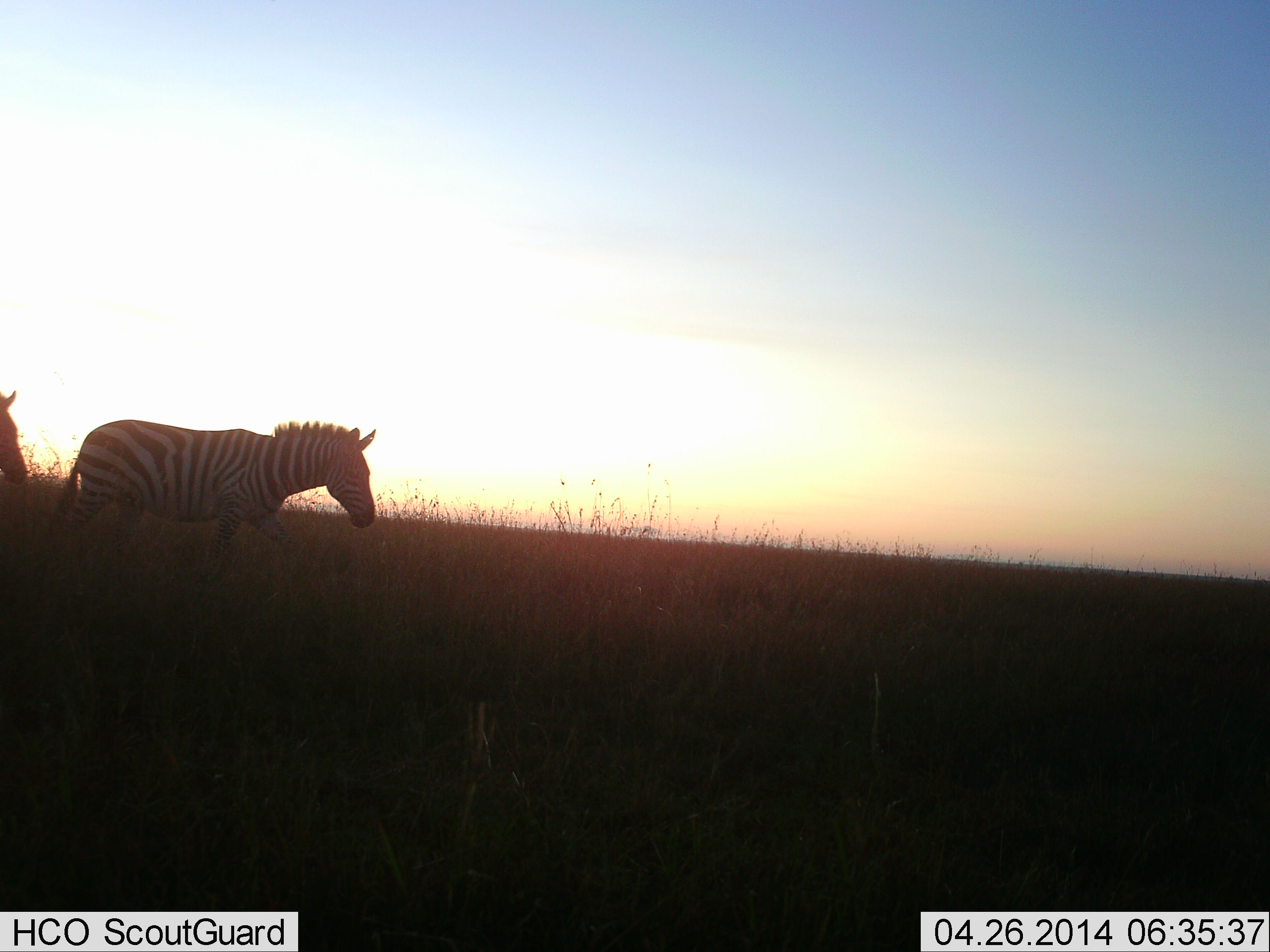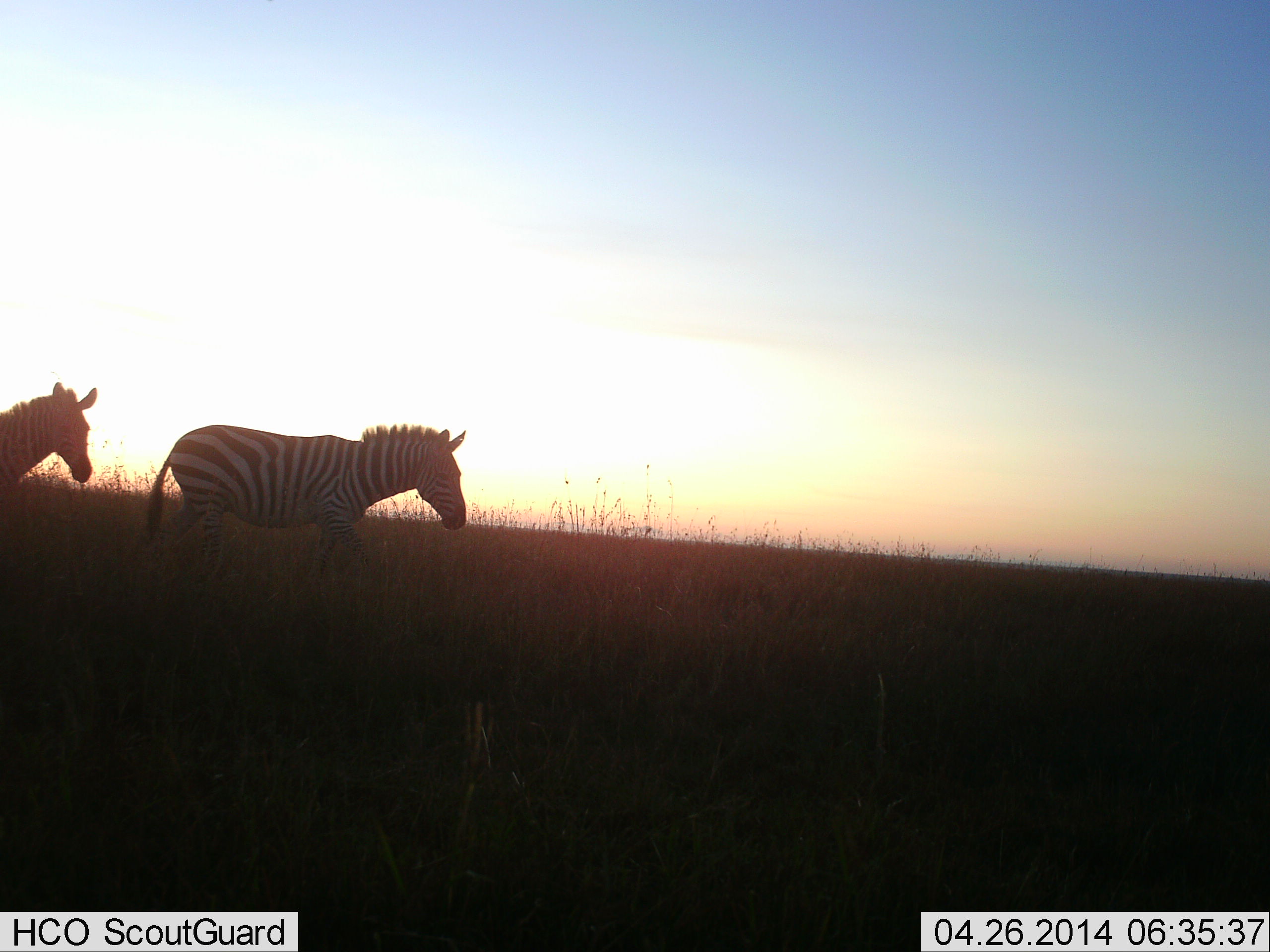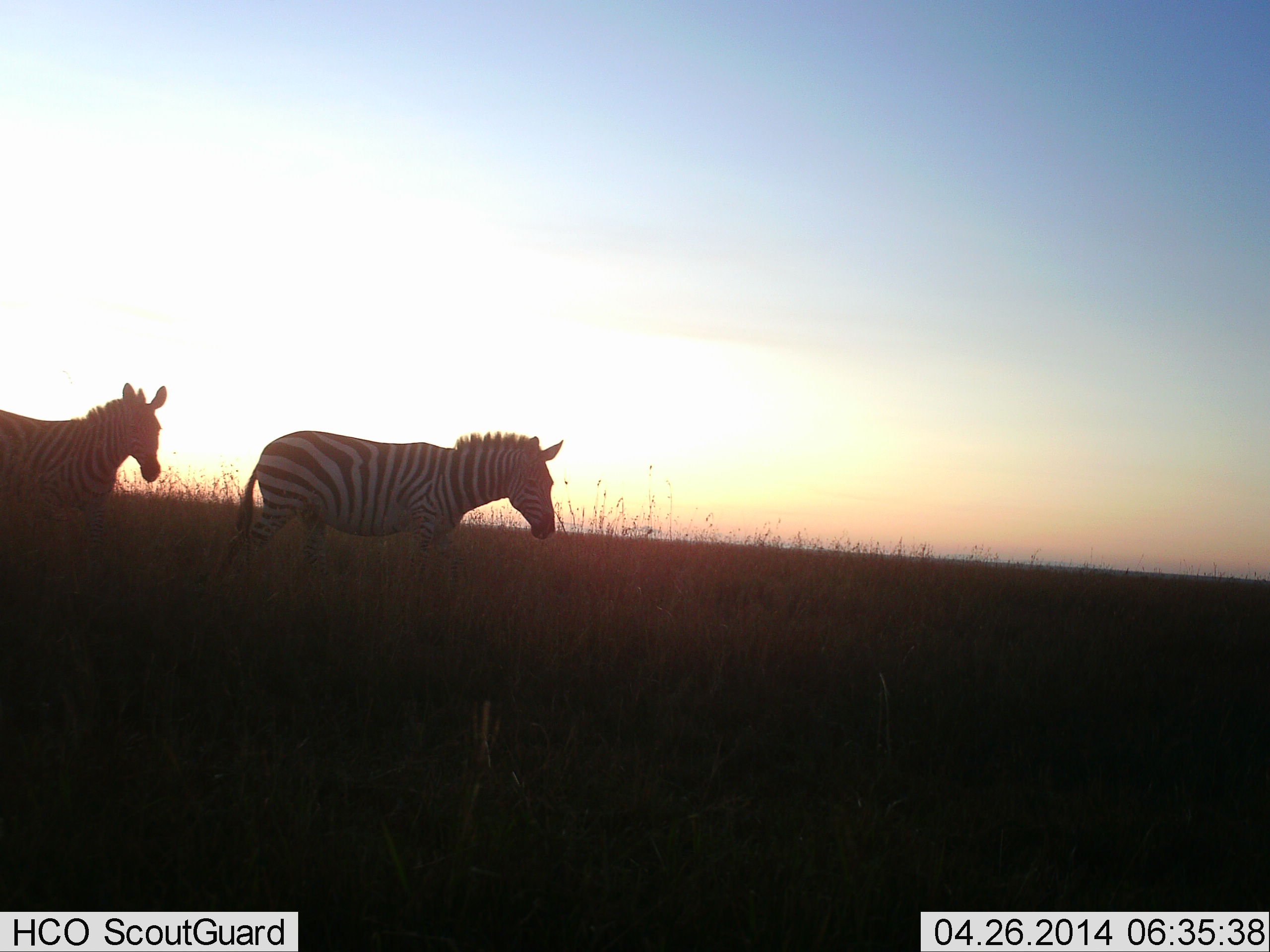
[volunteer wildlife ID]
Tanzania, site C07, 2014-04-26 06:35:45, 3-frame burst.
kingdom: Animalia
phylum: Chordata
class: Mammalia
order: Perissodactyla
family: Equidae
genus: Equus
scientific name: Equus quagga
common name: plains zebra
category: zebra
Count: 2.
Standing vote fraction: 0%.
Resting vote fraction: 0%.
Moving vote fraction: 100%.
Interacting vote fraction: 0%.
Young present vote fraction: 0%.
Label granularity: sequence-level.